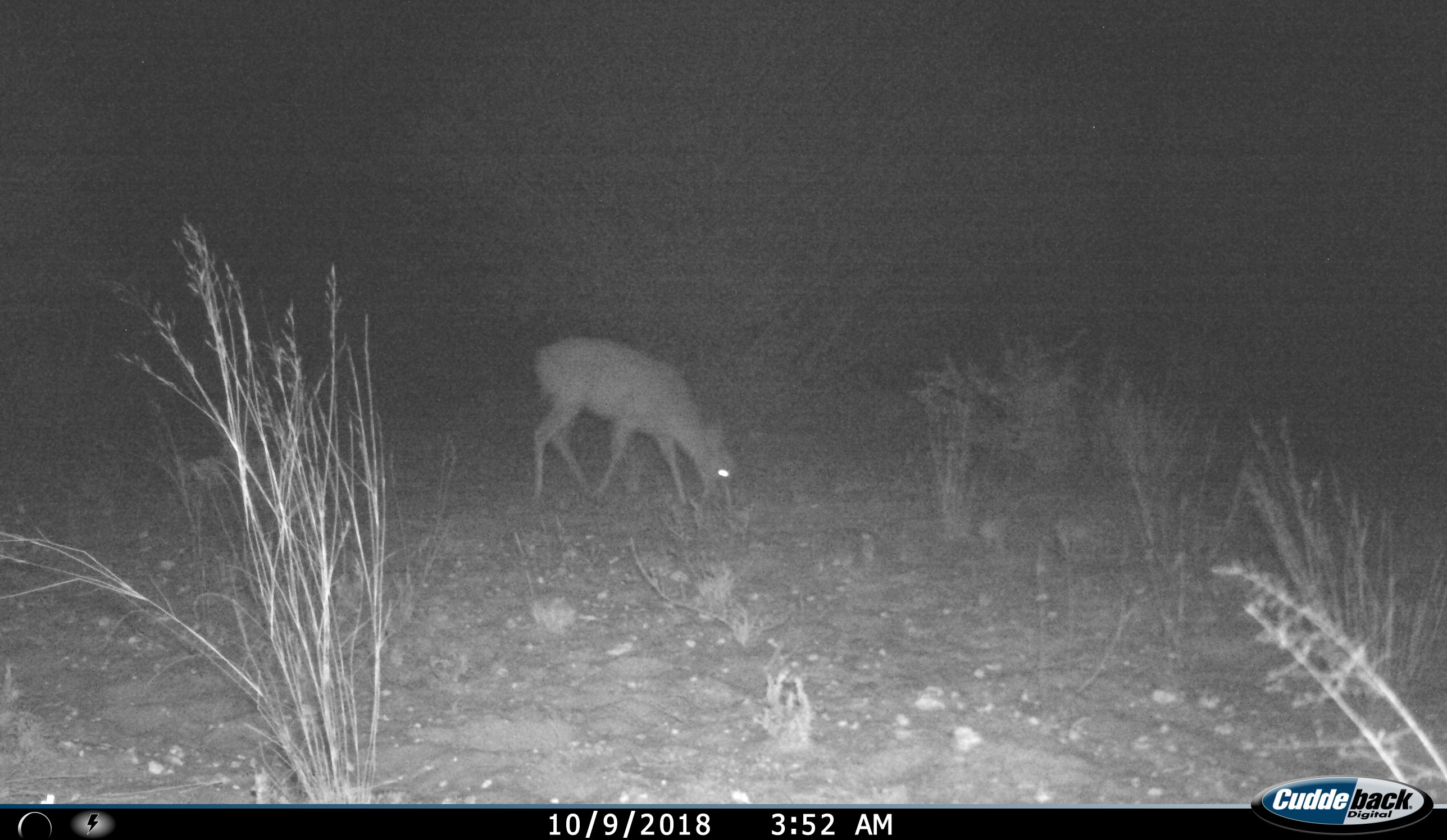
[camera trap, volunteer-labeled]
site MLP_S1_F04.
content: unidentified animal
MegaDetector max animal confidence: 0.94